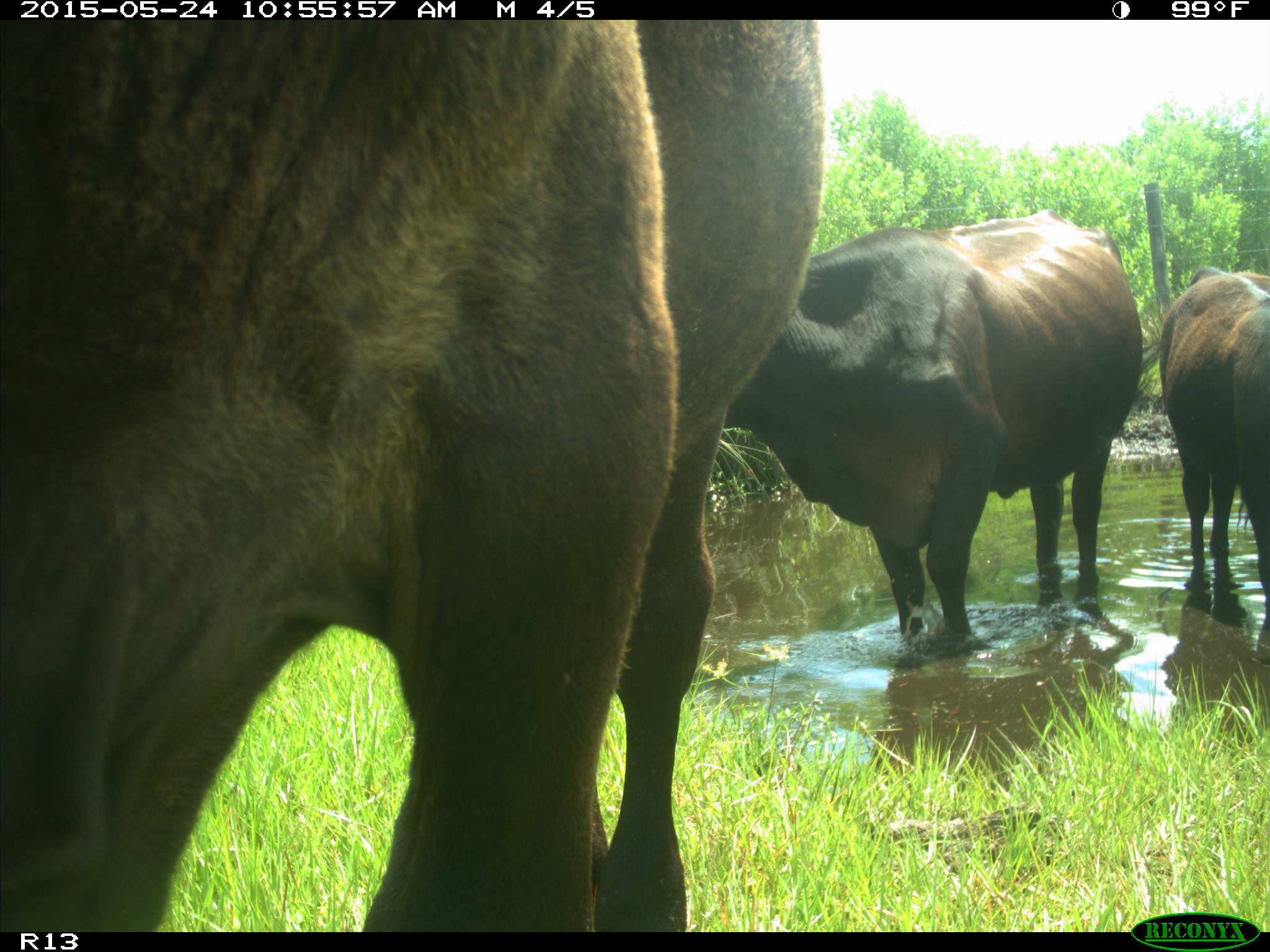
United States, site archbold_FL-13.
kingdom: Animalia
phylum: Chordata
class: Mammalia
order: Artiodactyla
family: Bovidae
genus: Bos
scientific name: Bos taurus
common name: domestic cow